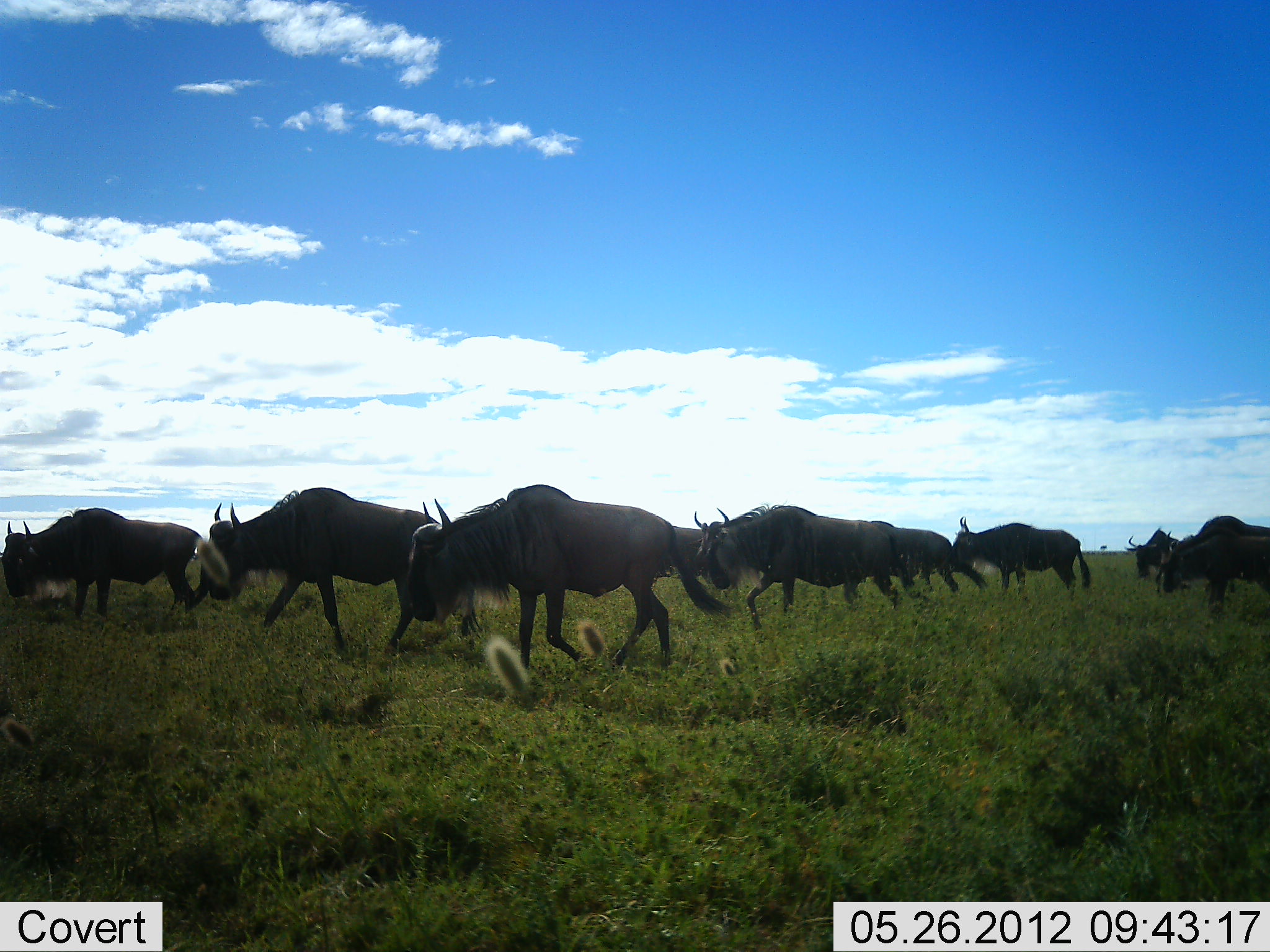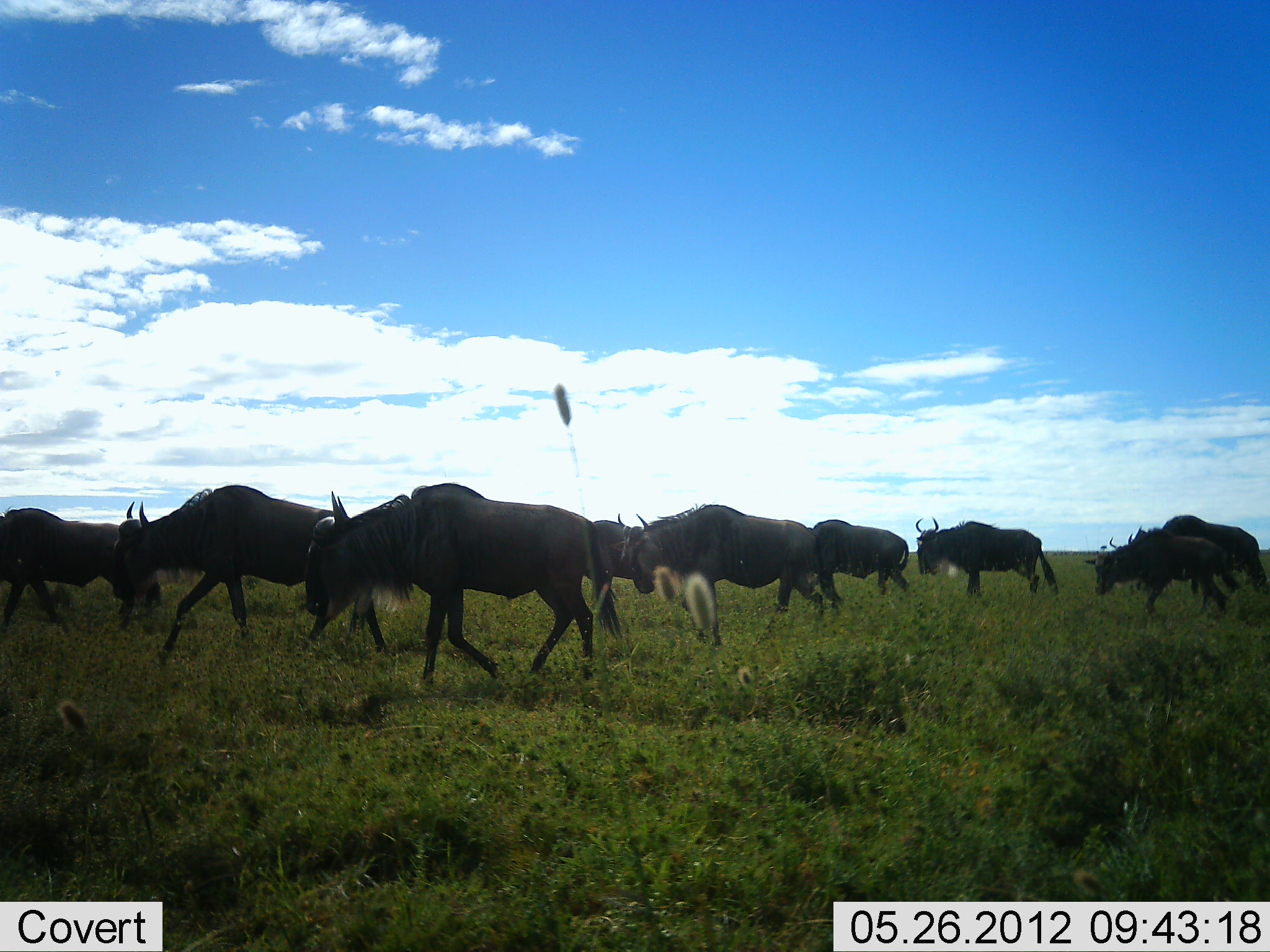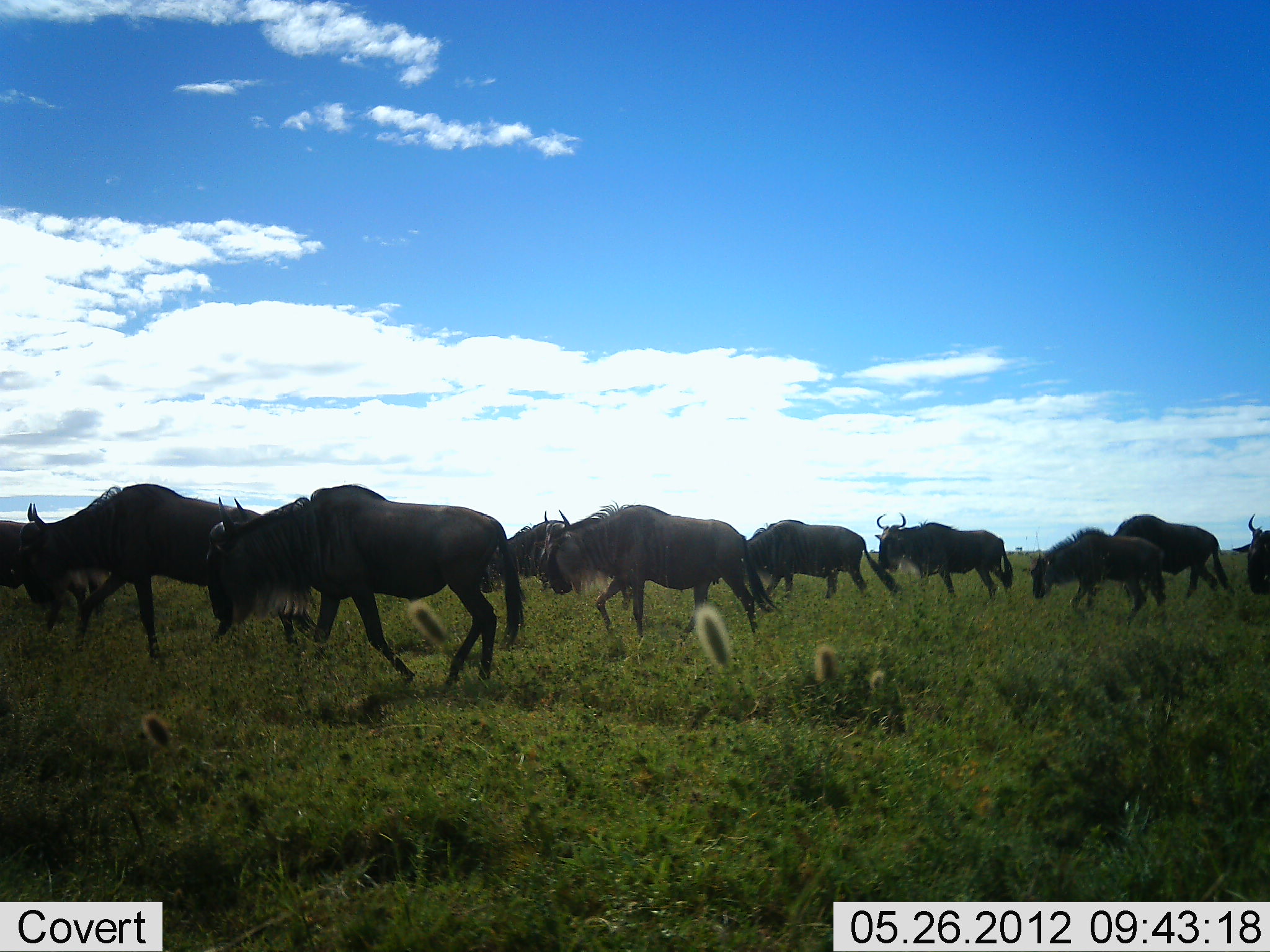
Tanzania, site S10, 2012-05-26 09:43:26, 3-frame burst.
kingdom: Animalia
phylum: Chordata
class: Mammalia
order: Artiodactyla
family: Bovidae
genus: Connochaetes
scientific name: Connochaetes taurinus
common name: blue wildebeest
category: wildebeest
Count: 11-50.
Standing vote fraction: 0%.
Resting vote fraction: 0%.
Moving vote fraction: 100%.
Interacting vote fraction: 0%.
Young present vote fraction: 0%.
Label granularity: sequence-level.